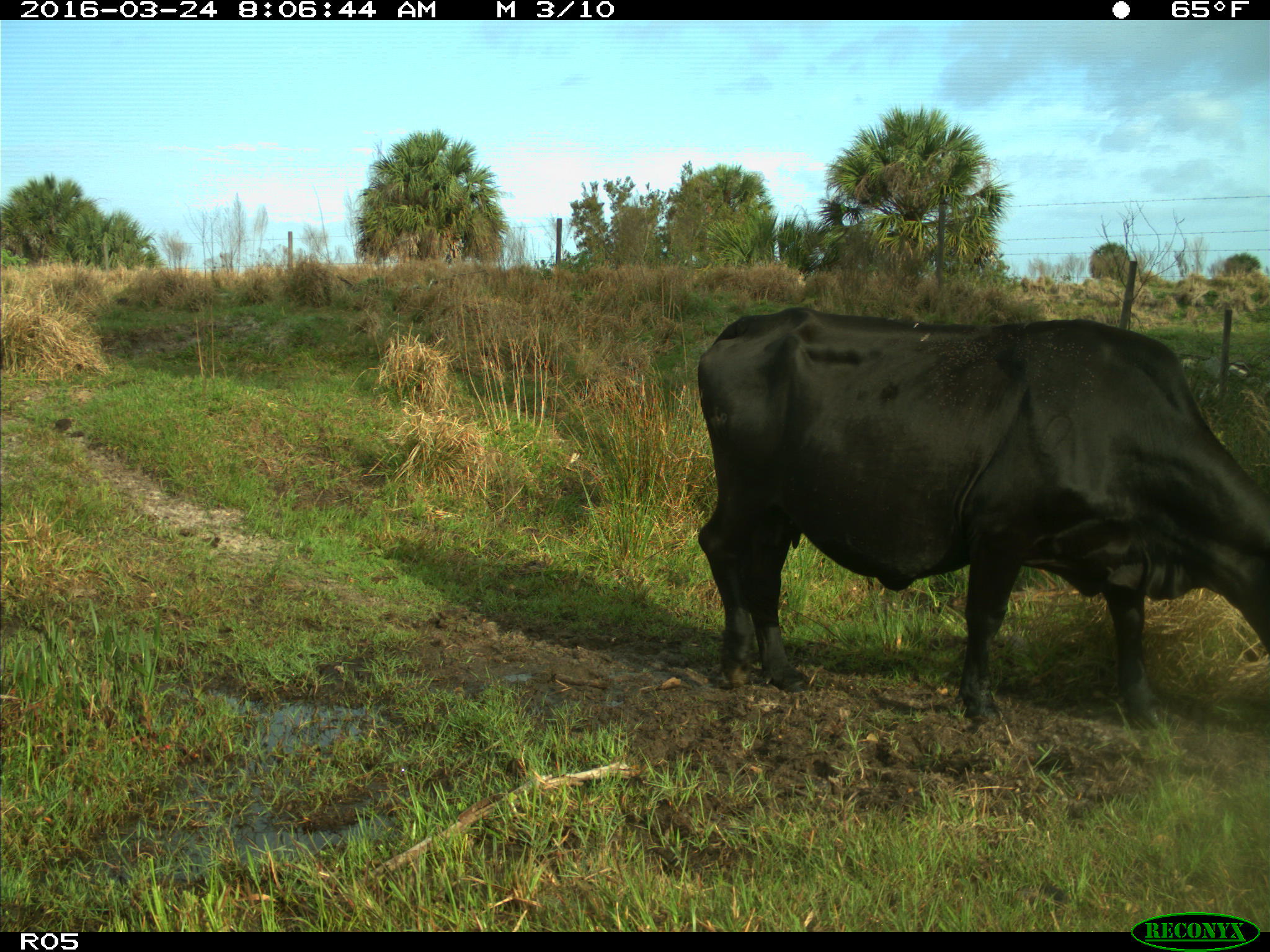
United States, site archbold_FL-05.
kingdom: Animalia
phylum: Chordata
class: Mammalia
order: Artiodactyla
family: Bovidae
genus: Bos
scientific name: Bos taurus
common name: domestic cow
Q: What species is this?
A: Bos taurus (domestic cow).